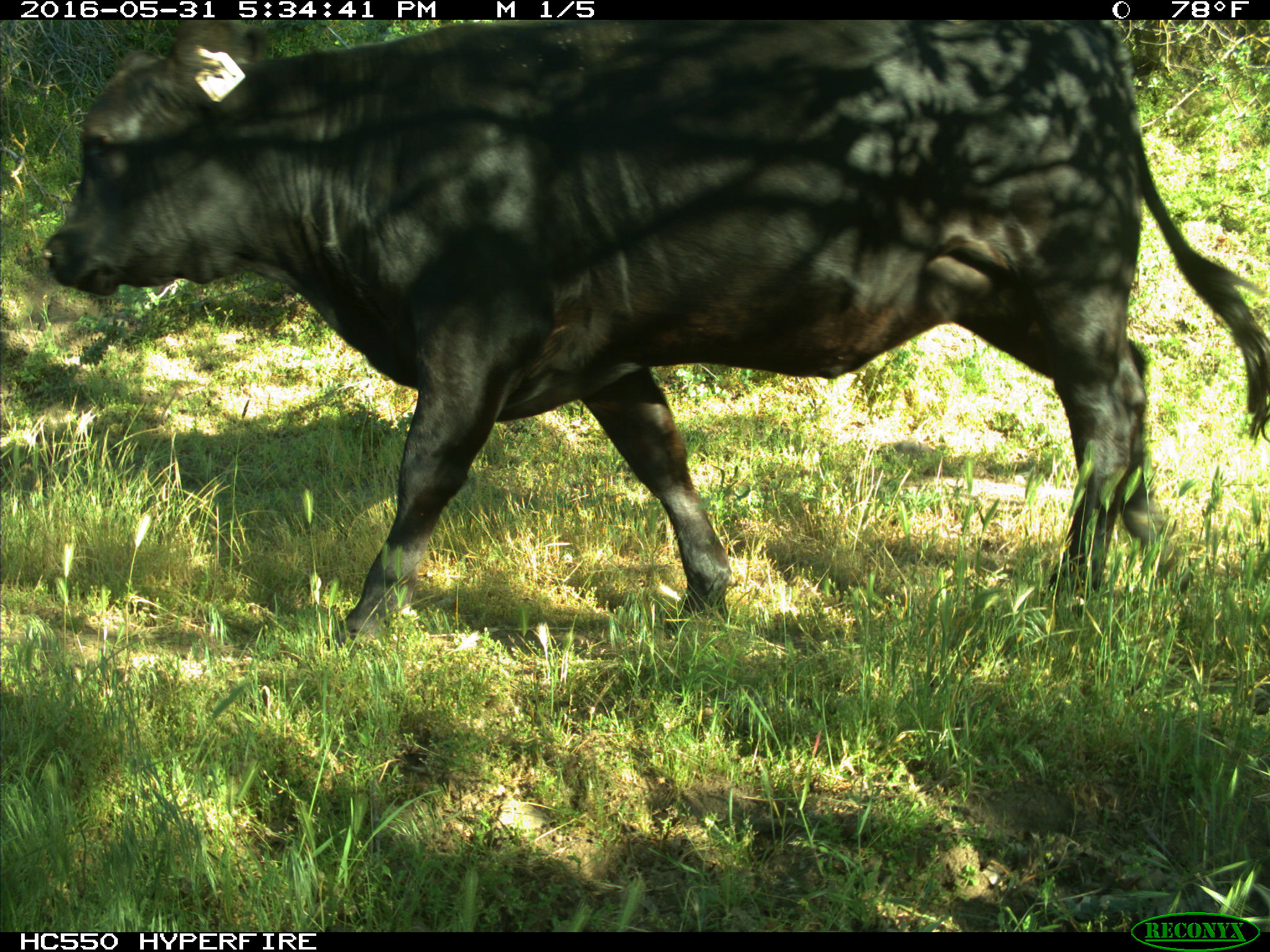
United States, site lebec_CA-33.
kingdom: Animalia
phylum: Chordata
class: Mammalia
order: Artiodactyla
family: Bovidae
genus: Bos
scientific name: Bos taurus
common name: domestic cow